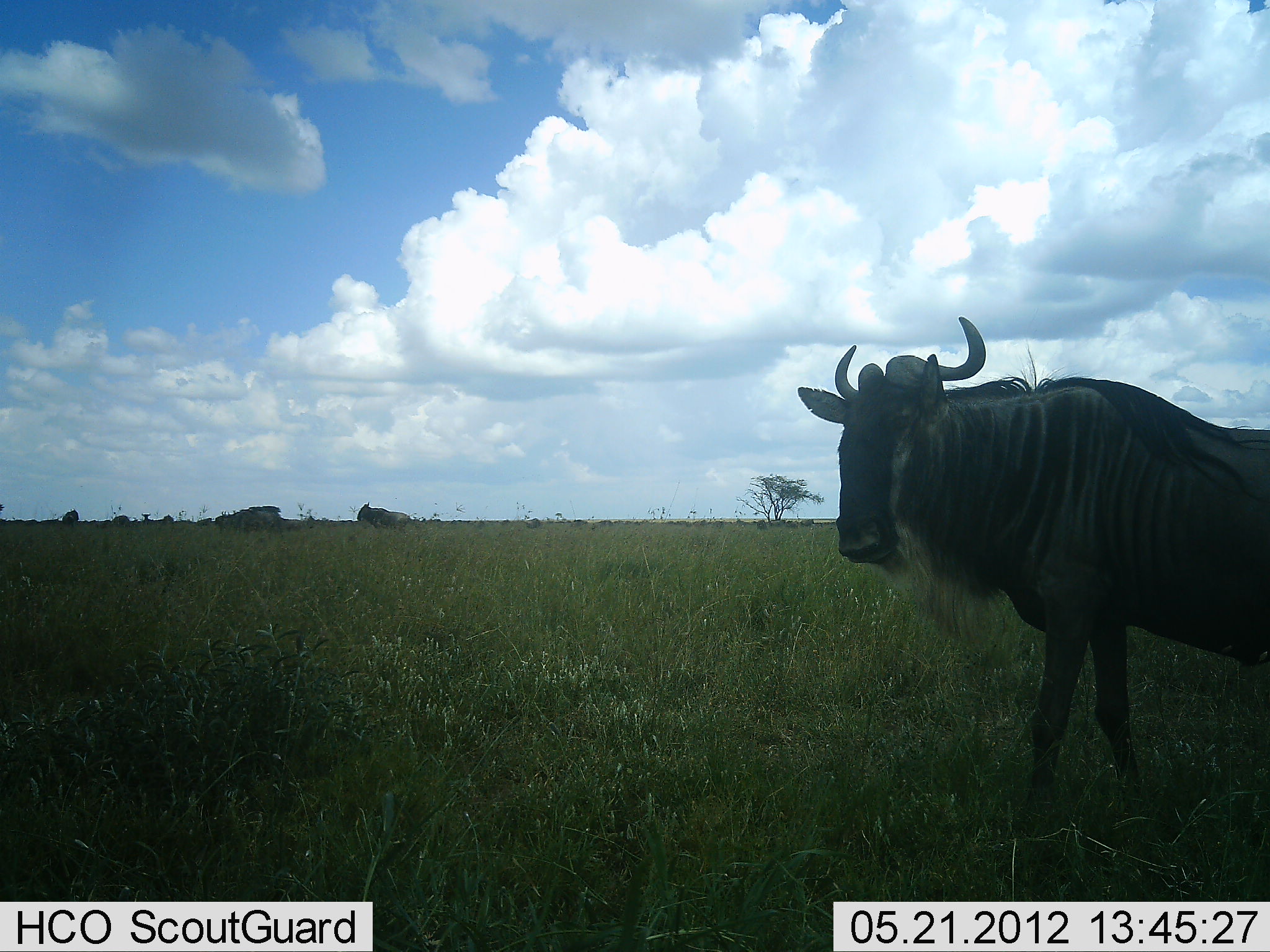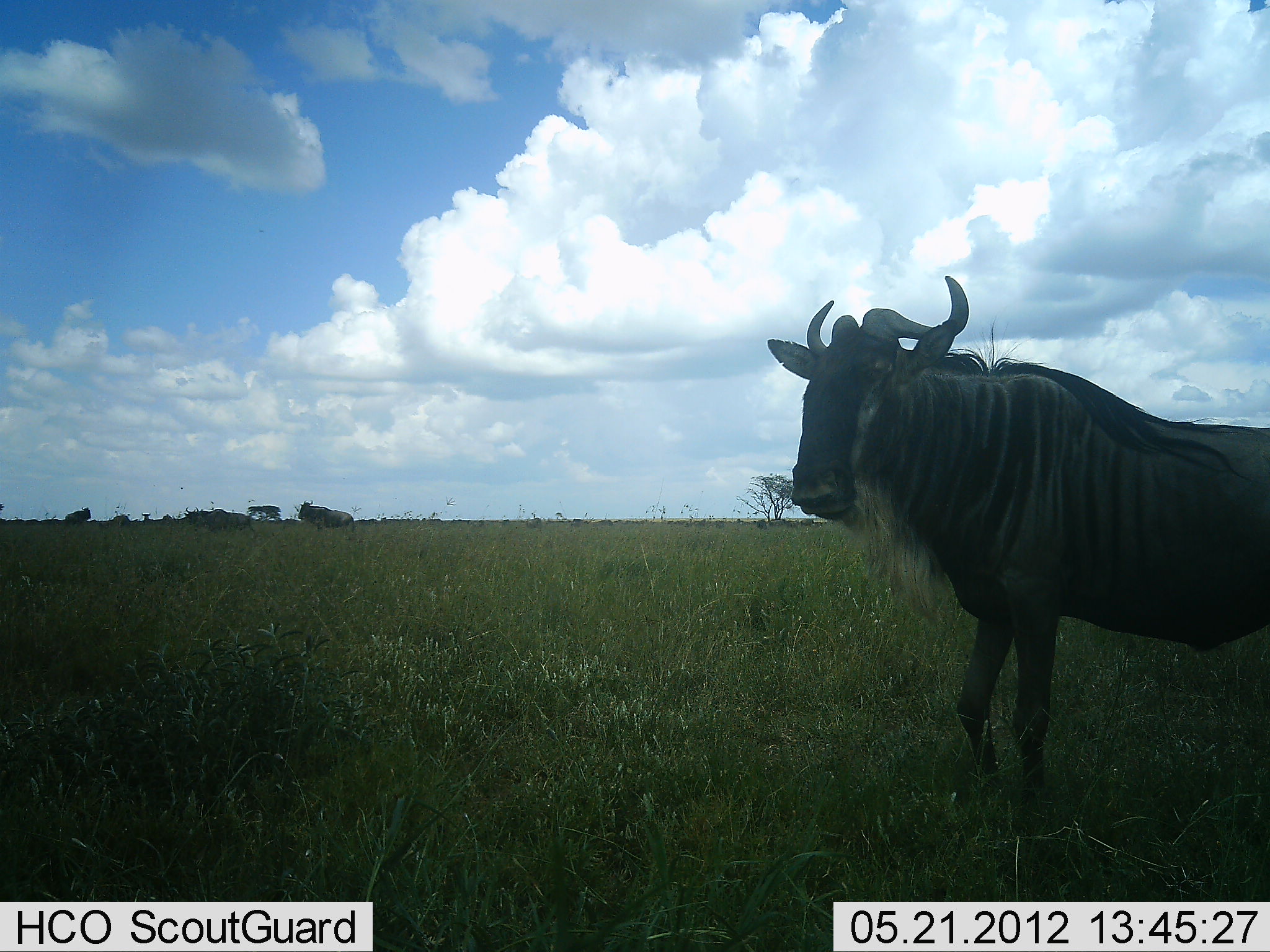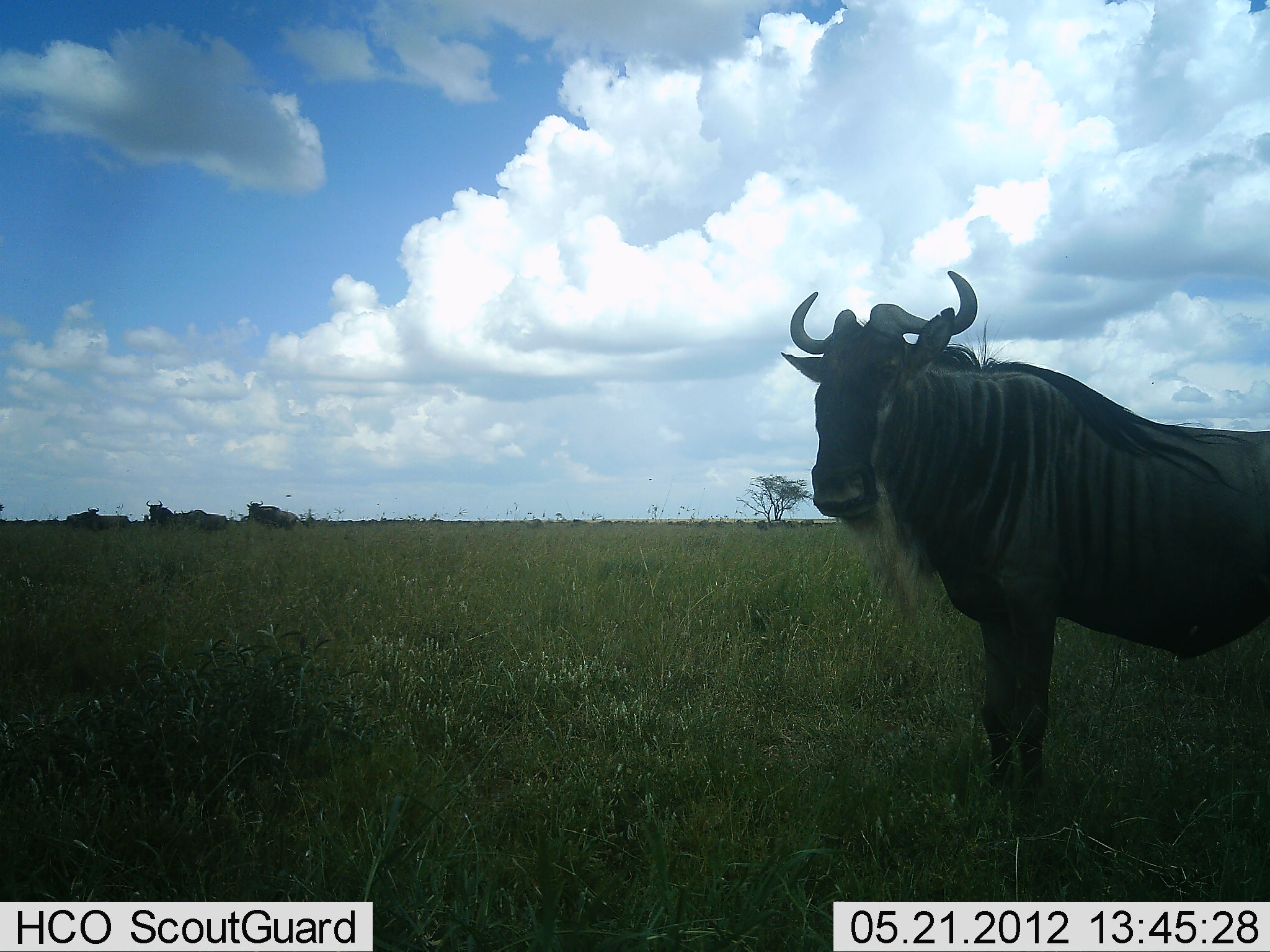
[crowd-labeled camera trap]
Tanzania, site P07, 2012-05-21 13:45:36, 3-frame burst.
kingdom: Animalia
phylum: Chordata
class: Mammalia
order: Artiodactyla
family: Bovidae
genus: Connochaetes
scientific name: Connochaetes taurinus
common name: blue wildebeest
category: wildebeest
Wildebeest (blue wildebeest) (Connochaetes taurinus), count 5. Behavior (volunteer vote fractions): standing 65%, resting 0%, moving 82%, interacting 6%. Young present (vote fraction): 0%. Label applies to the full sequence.